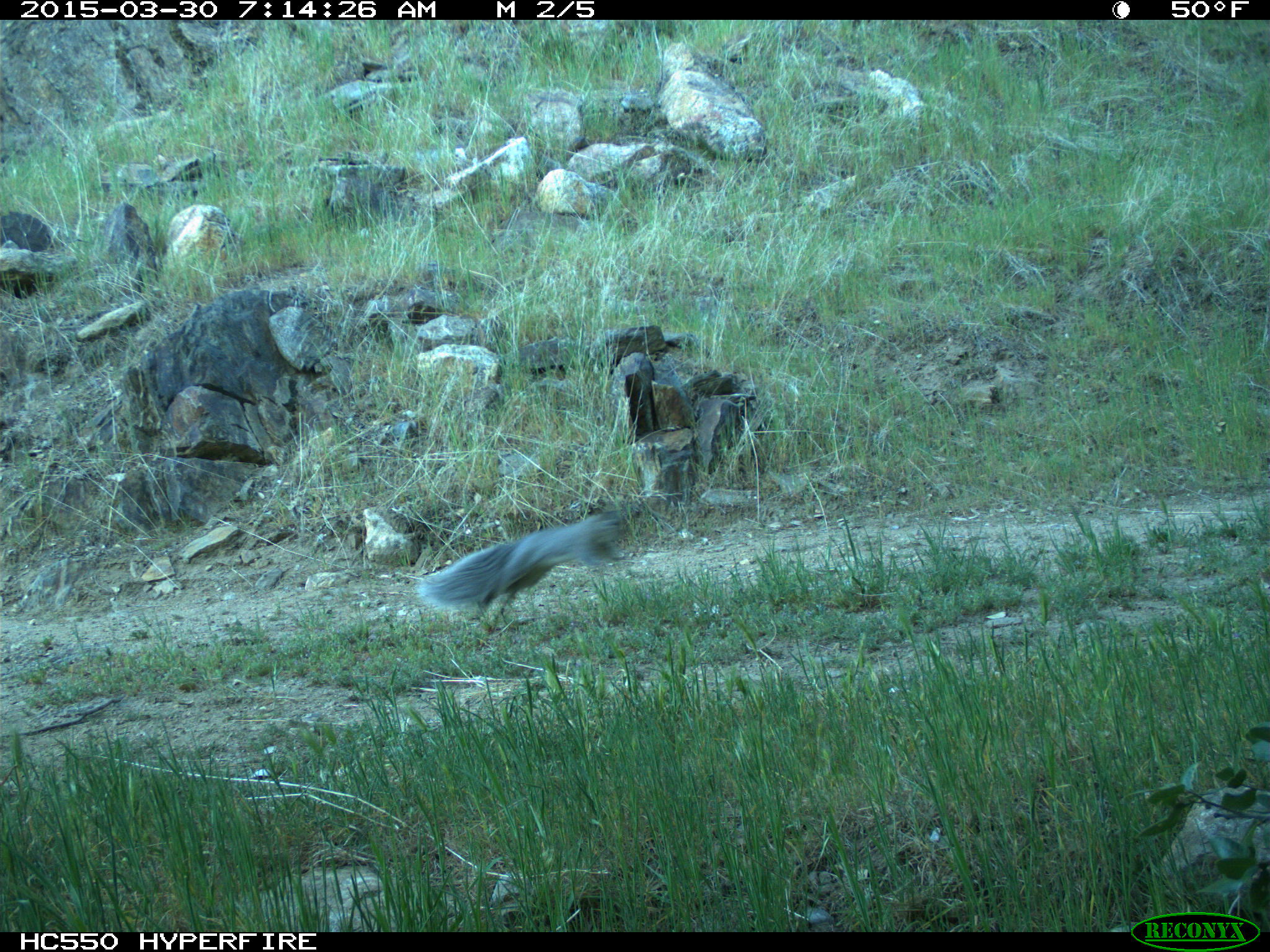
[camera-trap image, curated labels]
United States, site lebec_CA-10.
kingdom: Animalia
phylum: Chordata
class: Mammalia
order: Rodentia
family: Sciuridae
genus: Sciurus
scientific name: Sciurus carolinensis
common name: eastern gray squirrel